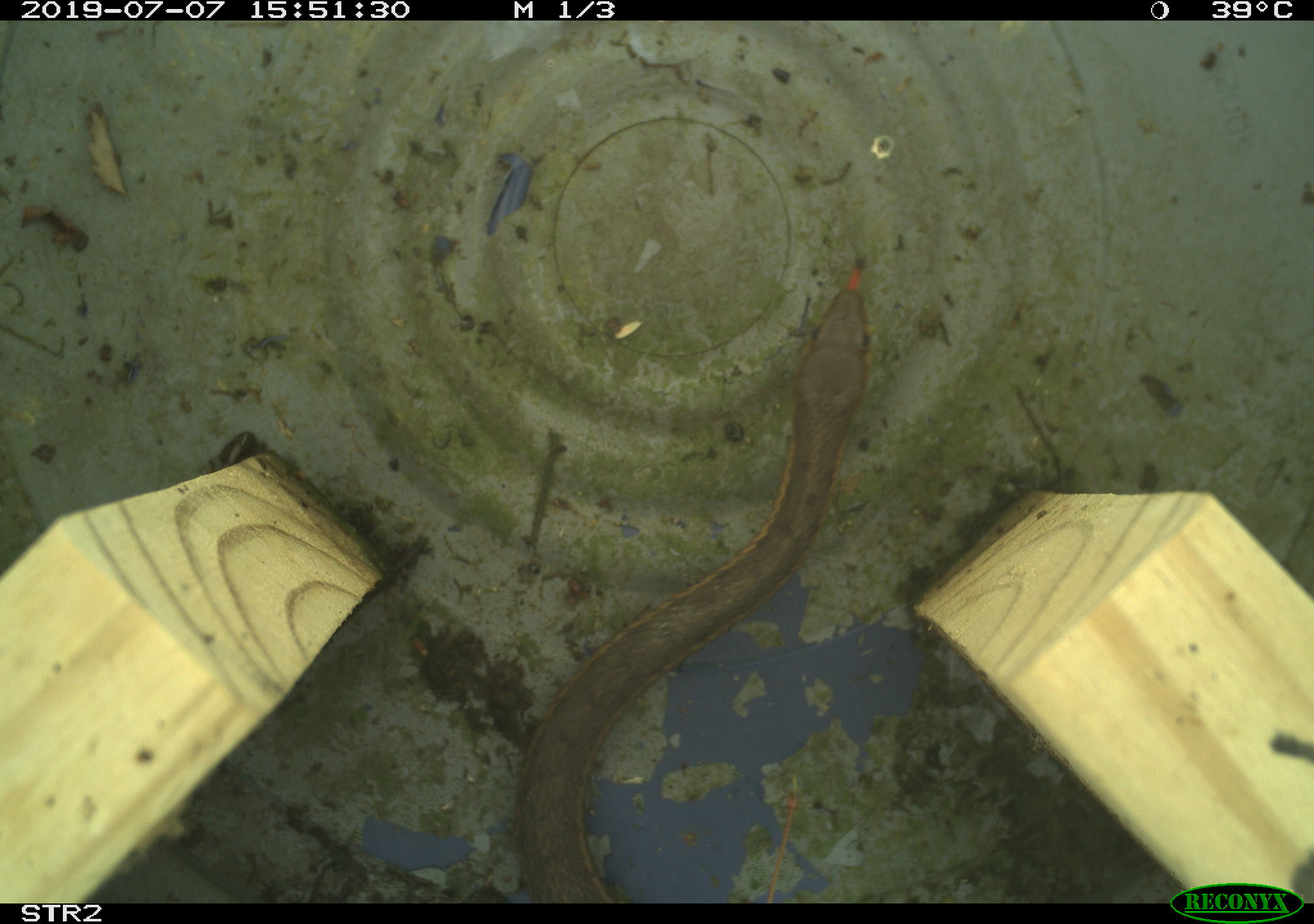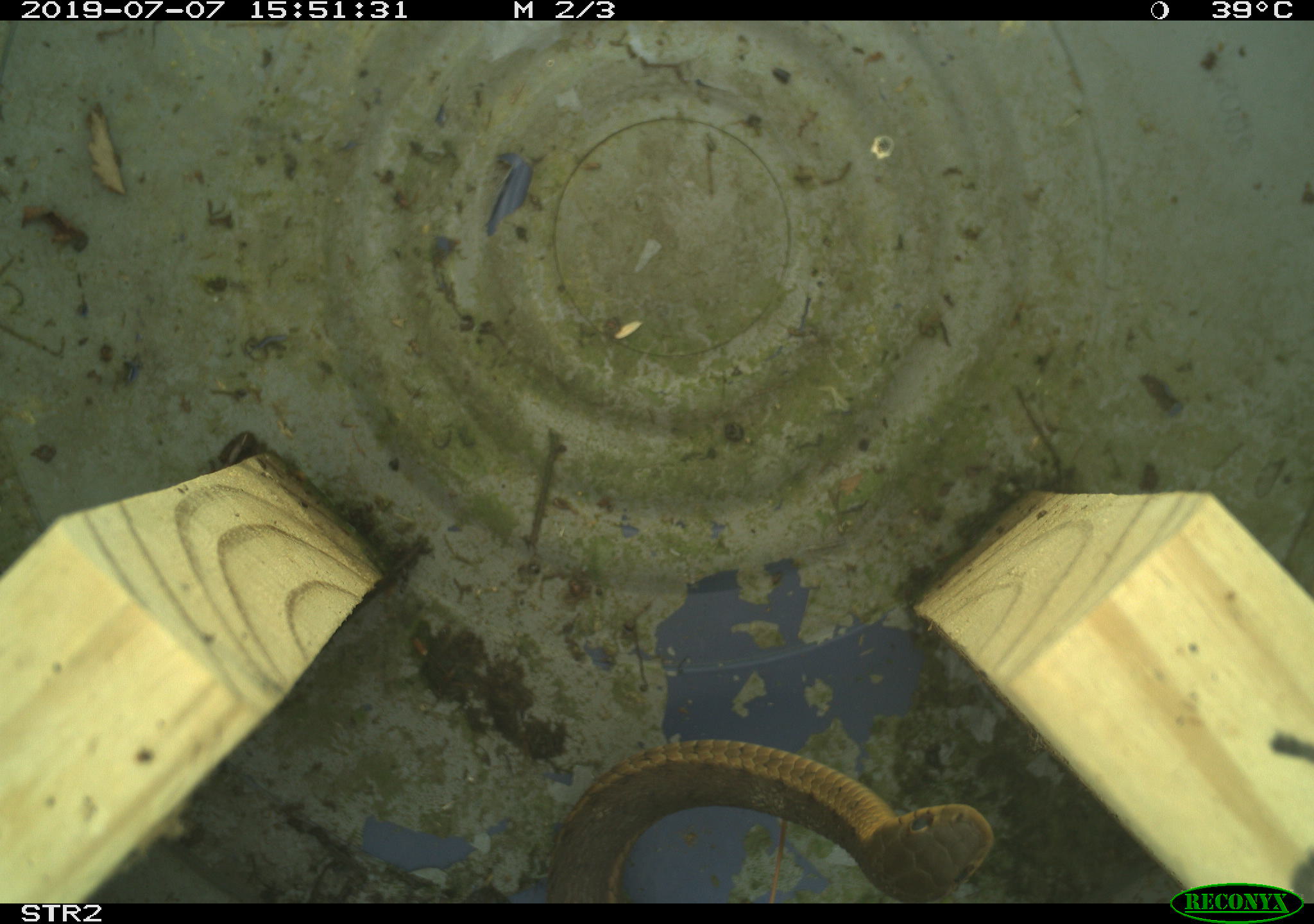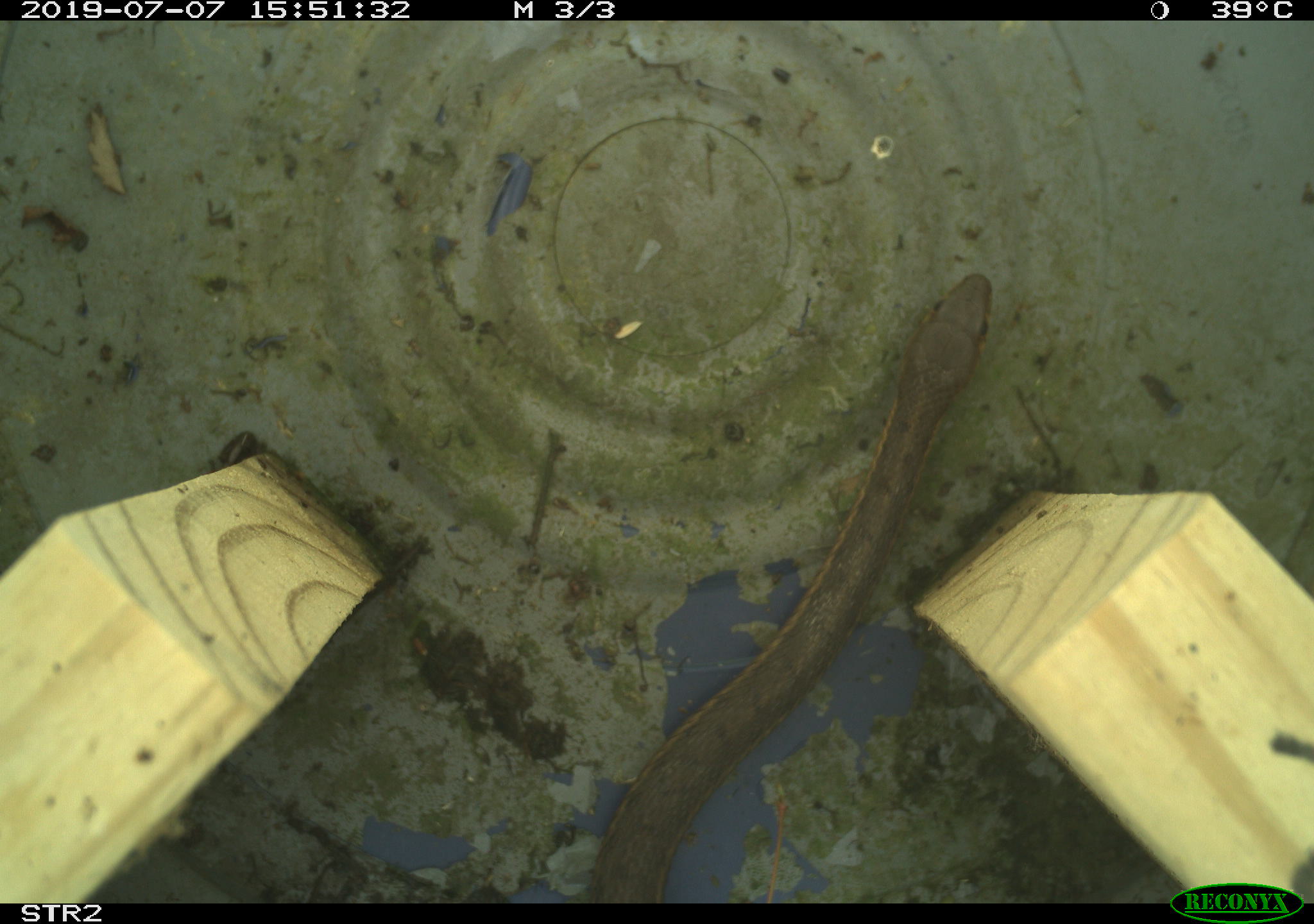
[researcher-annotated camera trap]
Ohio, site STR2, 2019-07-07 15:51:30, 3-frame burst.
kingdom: Animalia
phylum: Chordata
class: Reptilia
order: Squamata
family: Colubridae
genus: Thamnophis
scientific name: Thamnophis sirtalis sirtalis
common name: eastern gartersnake